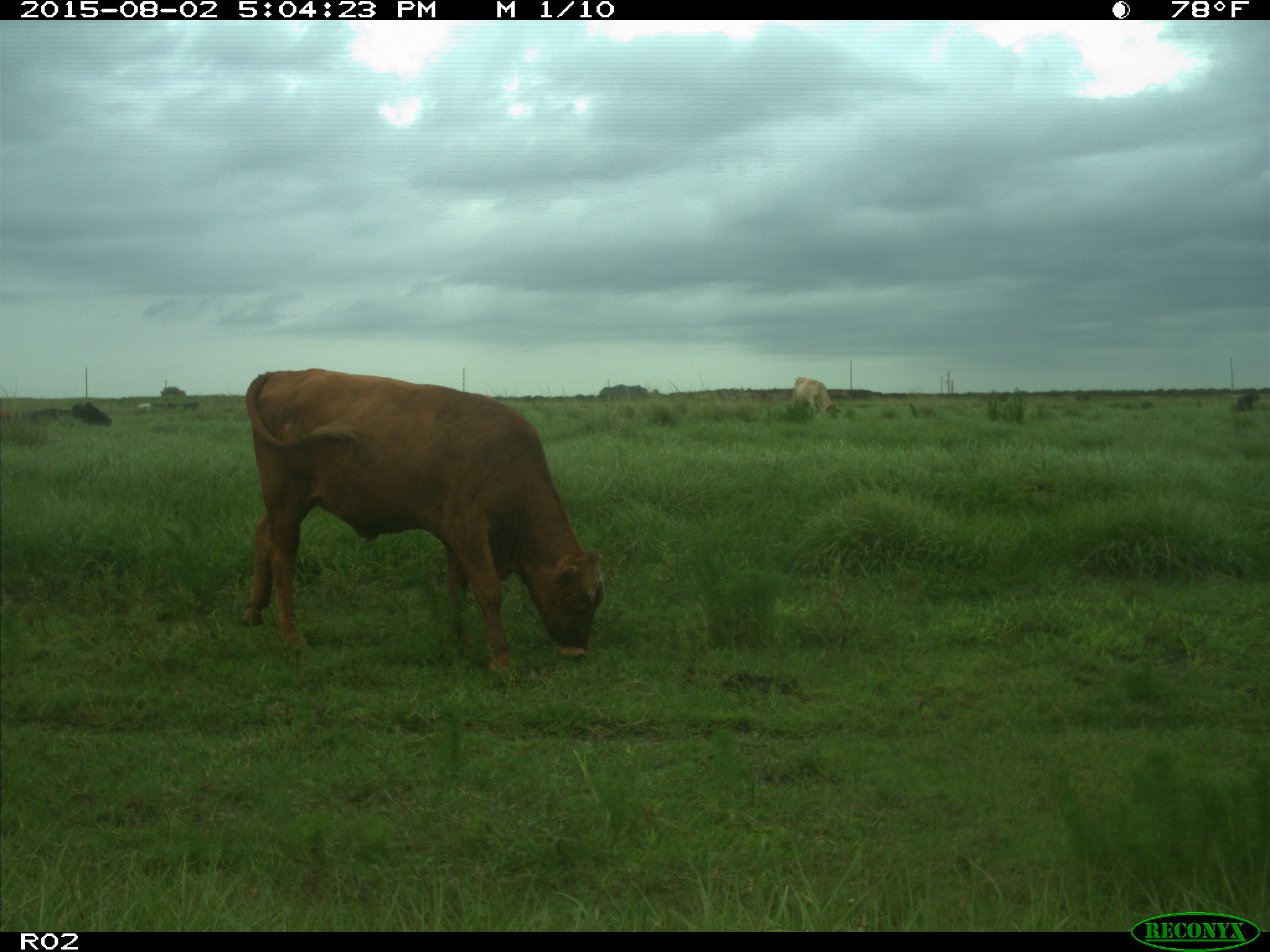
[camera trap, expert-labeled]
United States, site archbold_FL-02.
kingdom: Animalia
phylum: Chordata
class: Mammalia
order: Artiodactyla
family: Bovidae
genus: Bos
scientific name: Bos taurus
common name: domestic cow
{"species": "Bos taurus (domestic cow)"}